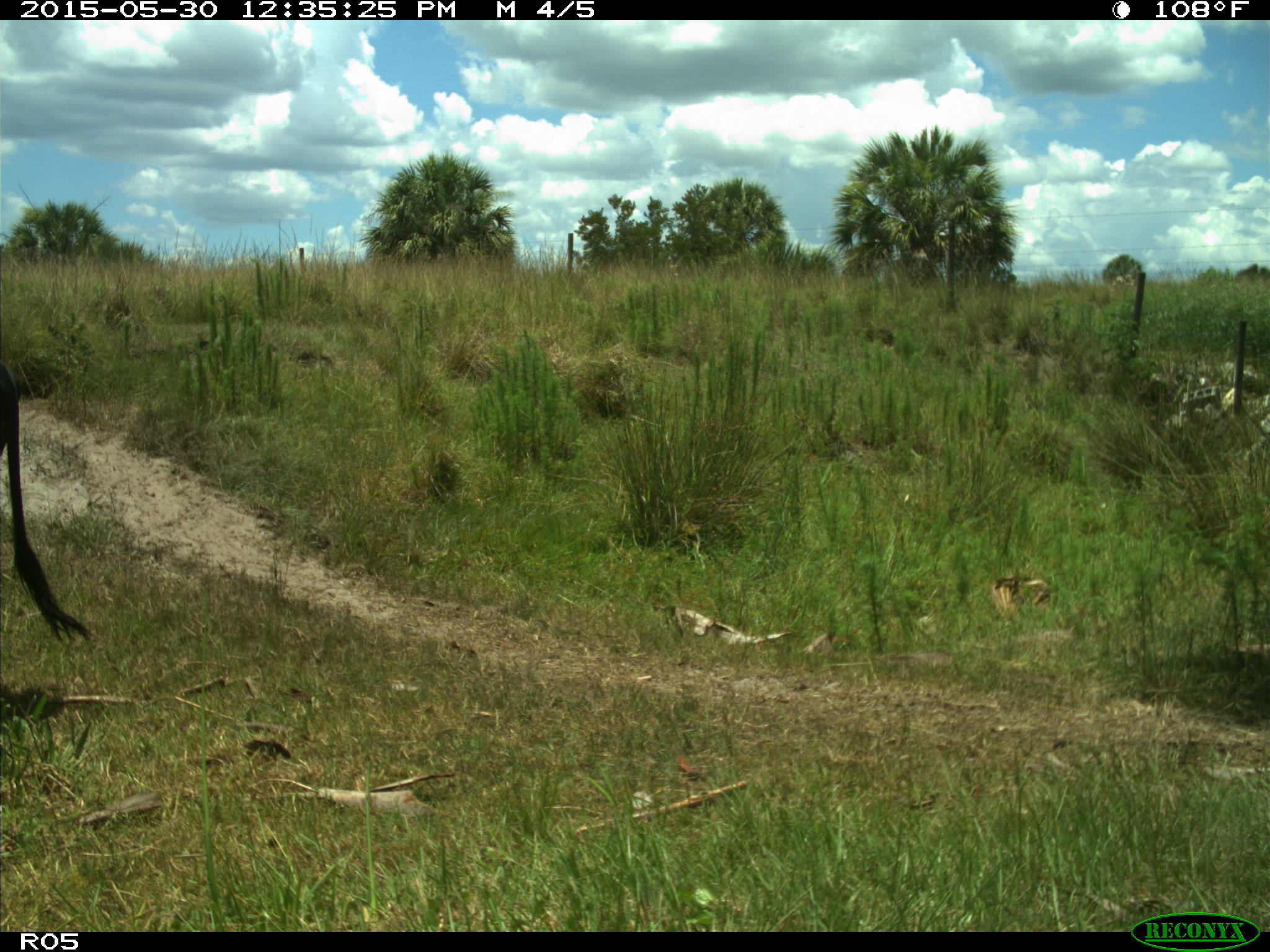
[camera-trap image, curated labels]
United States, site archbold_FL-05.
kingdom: Animalia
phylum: Chordata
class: Mammalia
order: Artiodactyla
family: Bovidae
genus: Bos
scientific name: Bos taurus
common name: domestic cow